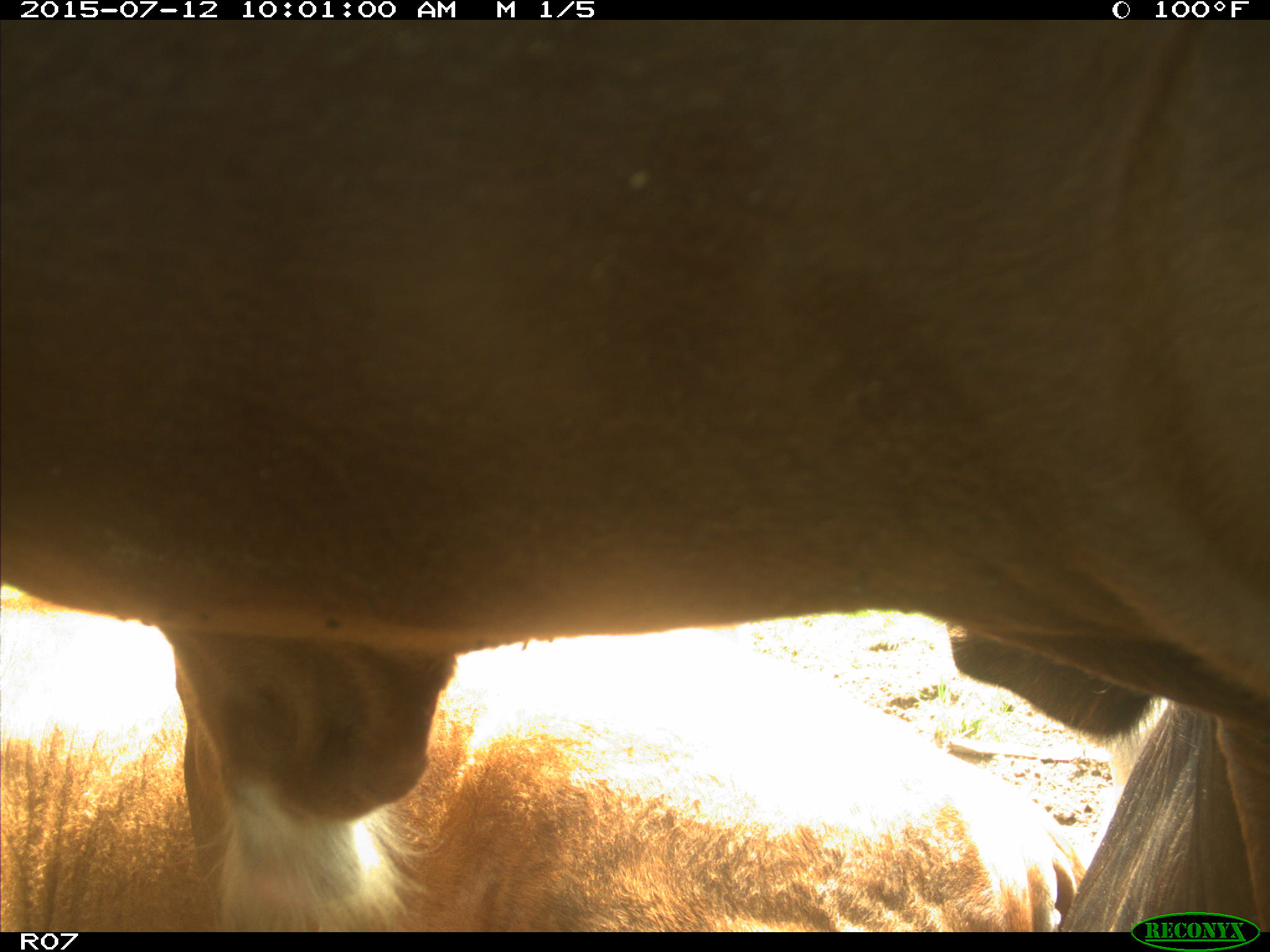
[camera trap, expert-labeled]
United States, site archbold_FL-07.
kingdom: Animalia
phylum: Chordata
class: Mammalia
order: Artiodactyla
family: Bovidae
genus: Bos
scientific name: Bos taurus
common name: domestic cow